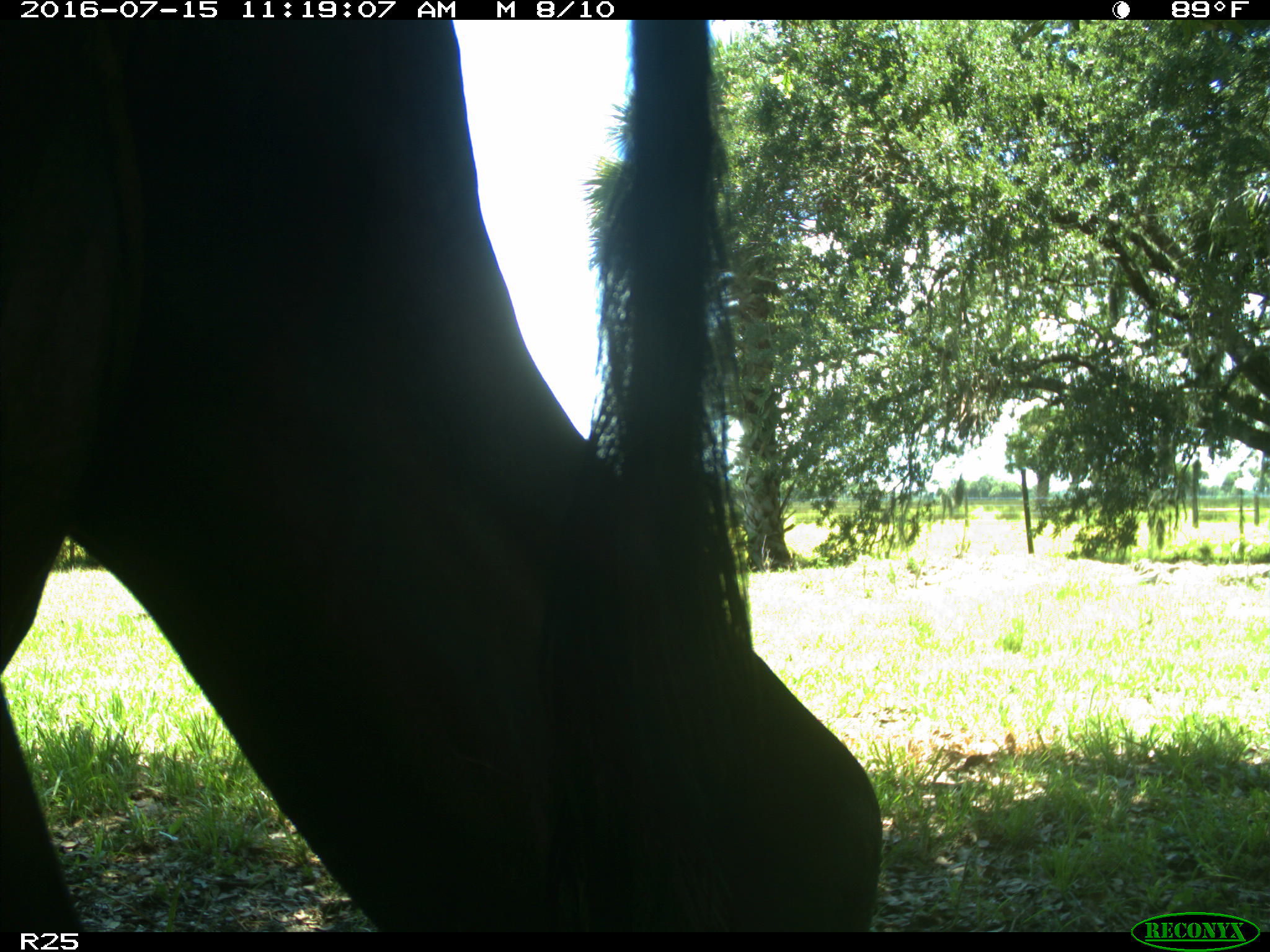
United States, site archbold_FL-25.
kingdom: Animalia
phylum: Chordata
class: Mammalia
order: Artiodactyla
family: Bovidae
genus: Bos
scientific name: Bos taurus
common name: domestic cow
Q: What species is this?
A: Bos taurus (domestic cow).